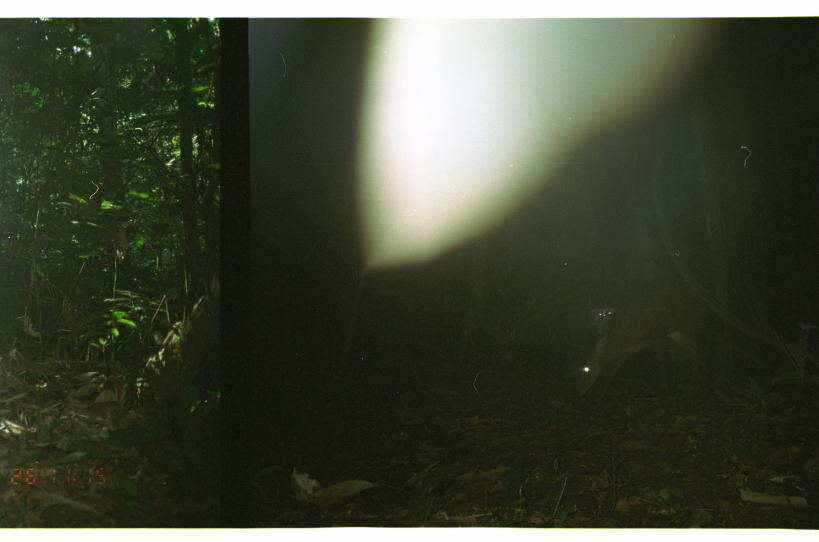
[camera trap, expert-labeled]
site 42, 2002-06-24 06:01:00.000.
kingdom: Animalia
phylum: Chordata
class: Mammalia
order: Artiodactyla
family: Cervidae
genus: Mazama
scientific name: Mazama americana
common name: red brocket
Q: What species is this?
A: Mazama americana (red brocket).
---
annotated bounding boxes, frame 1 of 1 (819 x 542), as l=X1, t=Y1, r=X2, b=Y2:
mazama americana: l=573, t=279, r=721, b=411